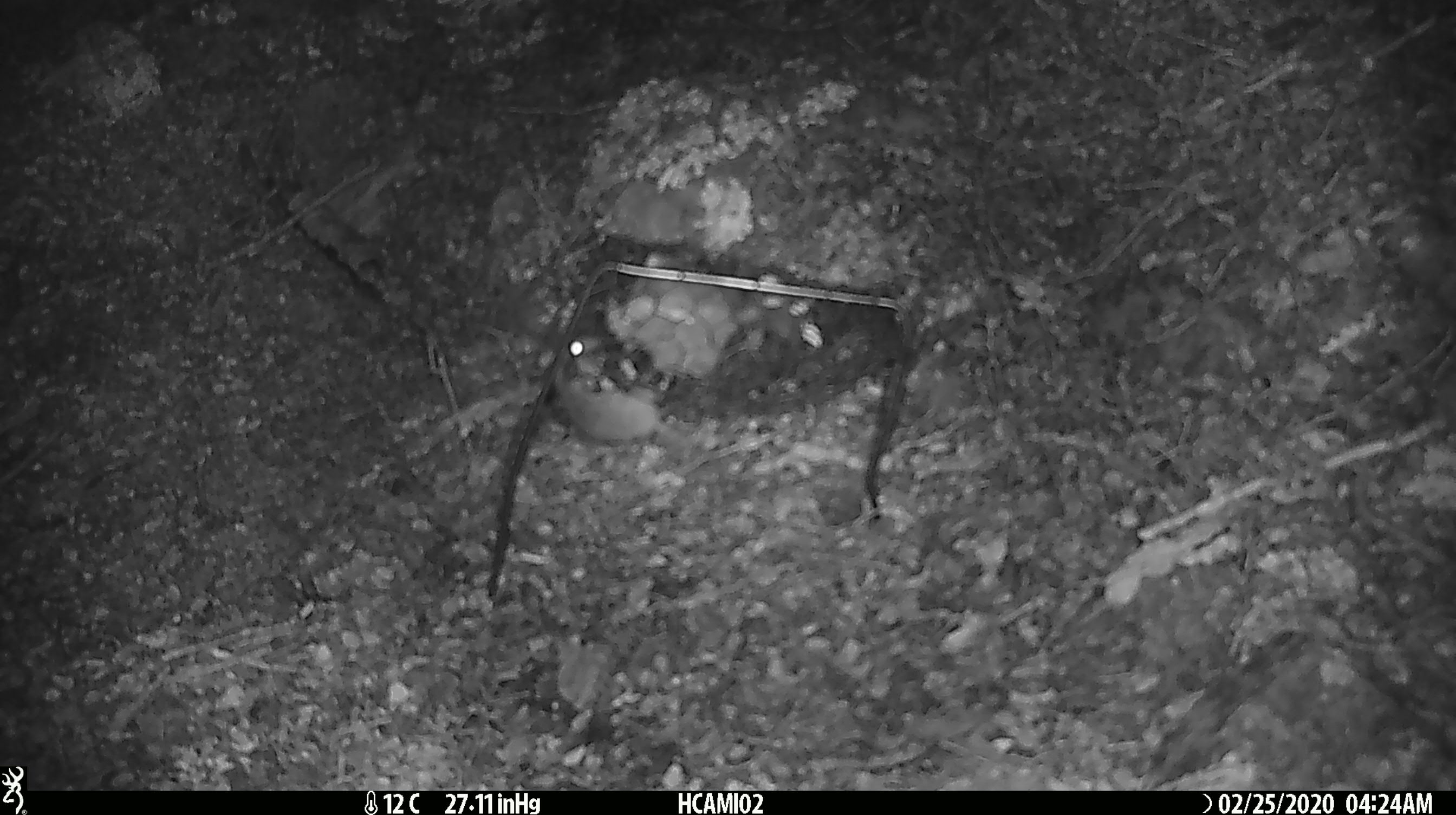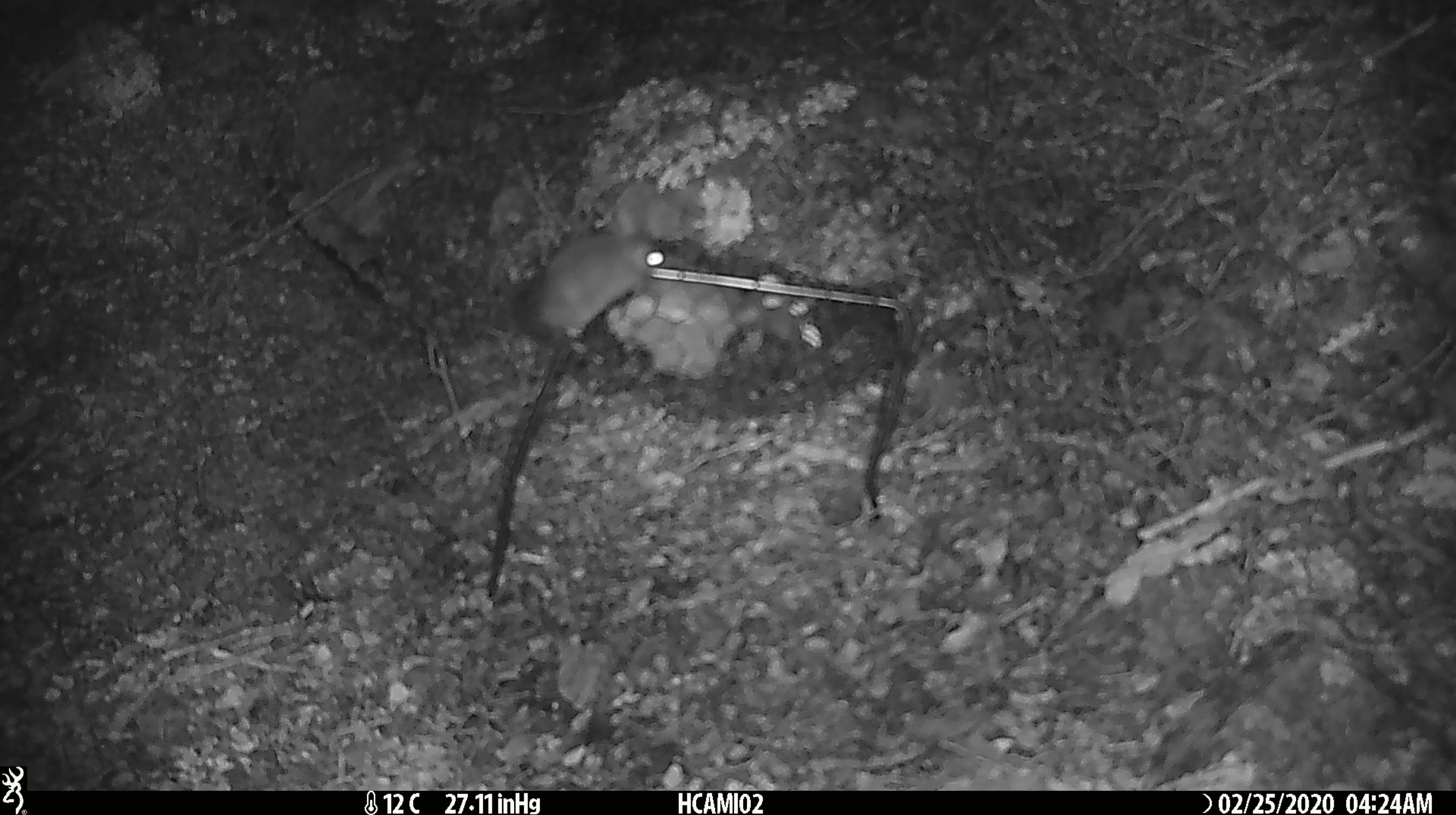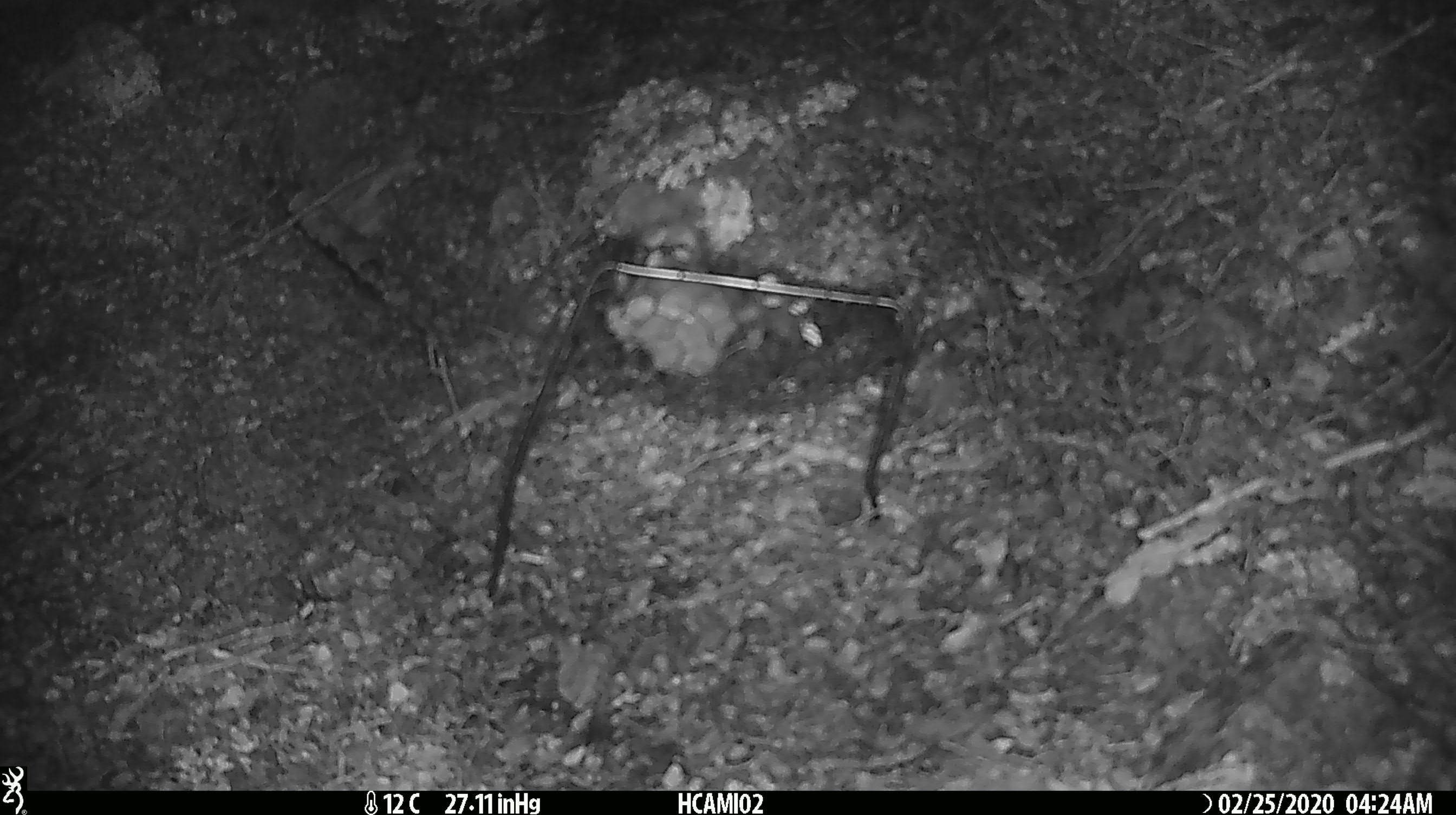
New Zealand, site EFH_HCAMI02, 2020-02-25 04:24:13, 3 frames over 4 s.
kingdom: Animalia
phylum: Chordata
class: Mammalia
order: Rodentia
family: Muridae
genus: Mus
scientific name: Mus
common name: mouse